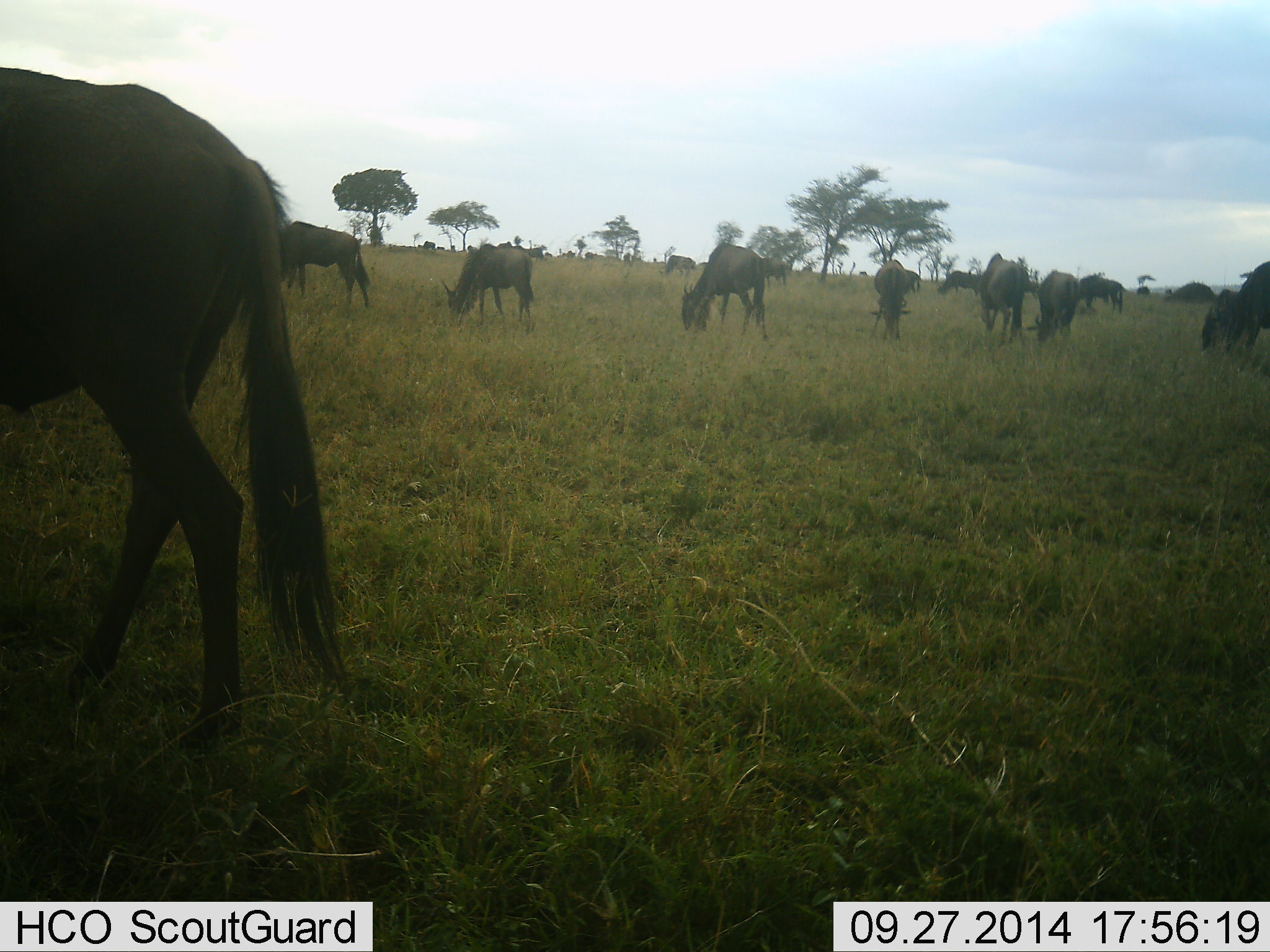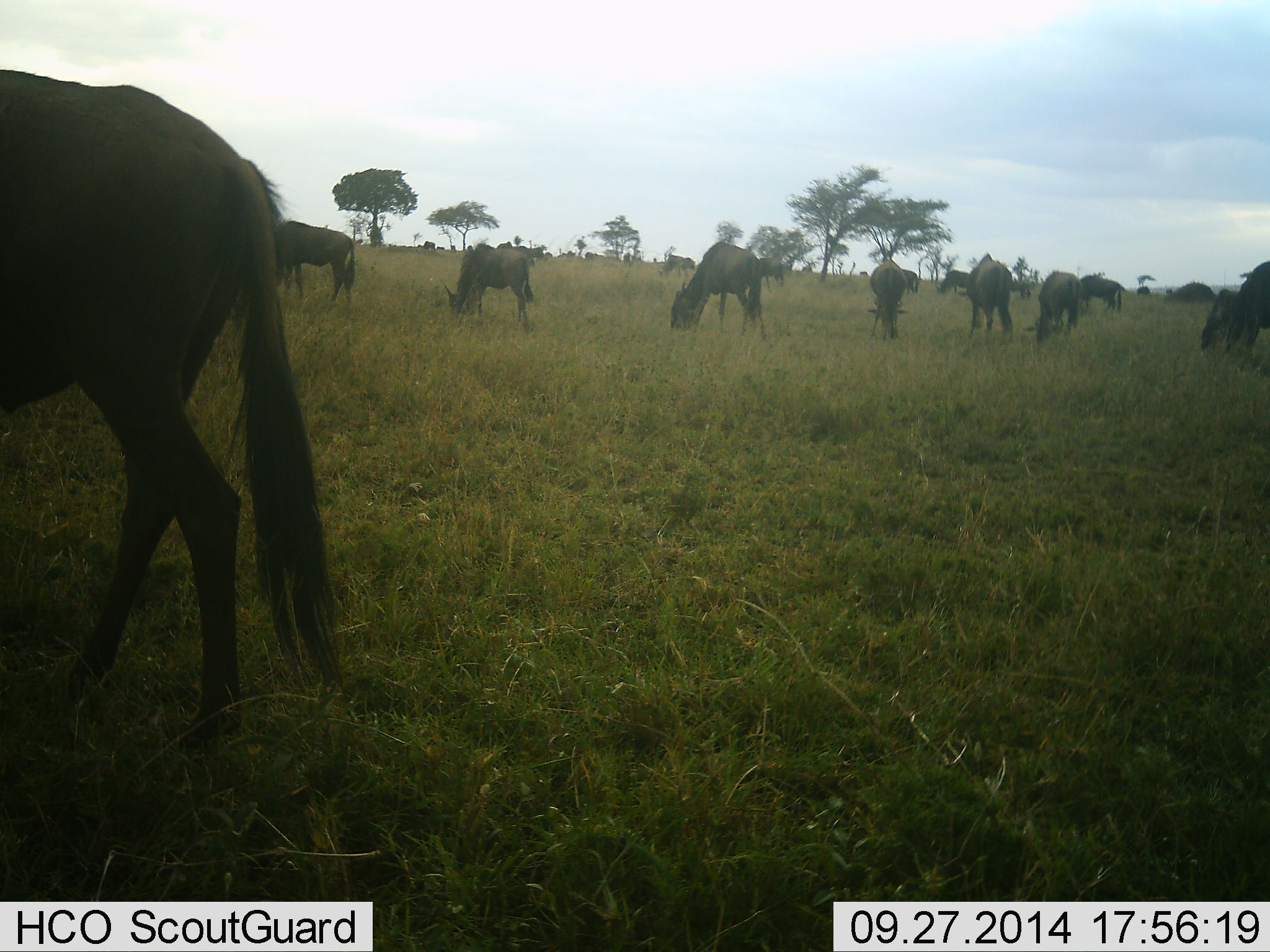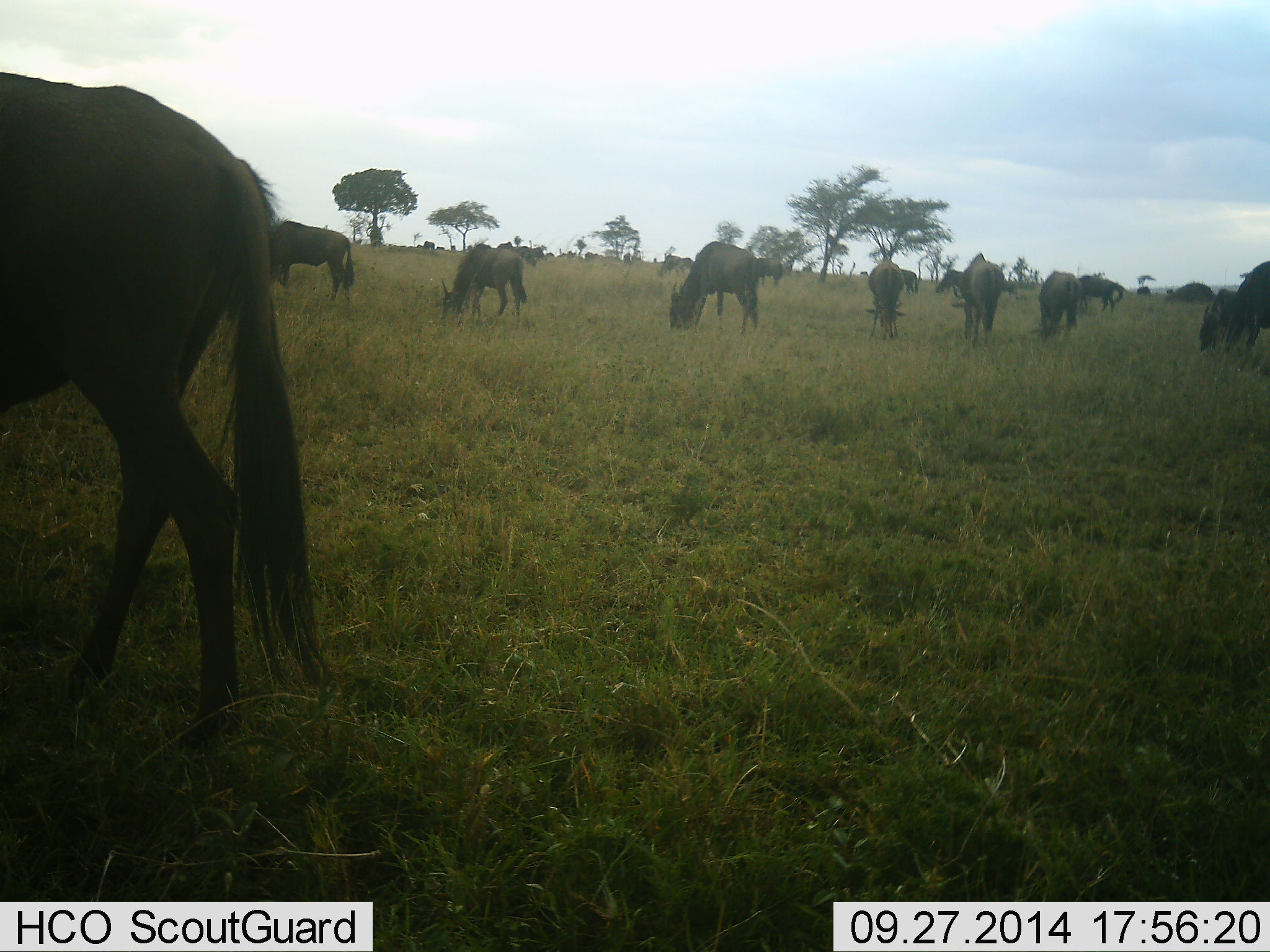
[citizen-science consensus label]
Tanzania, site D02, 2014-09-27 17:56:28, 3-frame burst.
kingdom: Animalia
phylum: Chordata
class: Mammalia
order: Artiodactyla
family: Bovidae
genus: Connochaetes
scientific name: Connochaetes taurinus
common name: blue wildebeest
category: wildebeest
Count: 11-50.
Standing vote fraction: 30%.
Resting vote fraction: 0%.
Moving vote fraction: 20%.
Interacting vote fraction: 0%.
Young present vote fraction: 0%.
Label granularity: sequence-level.